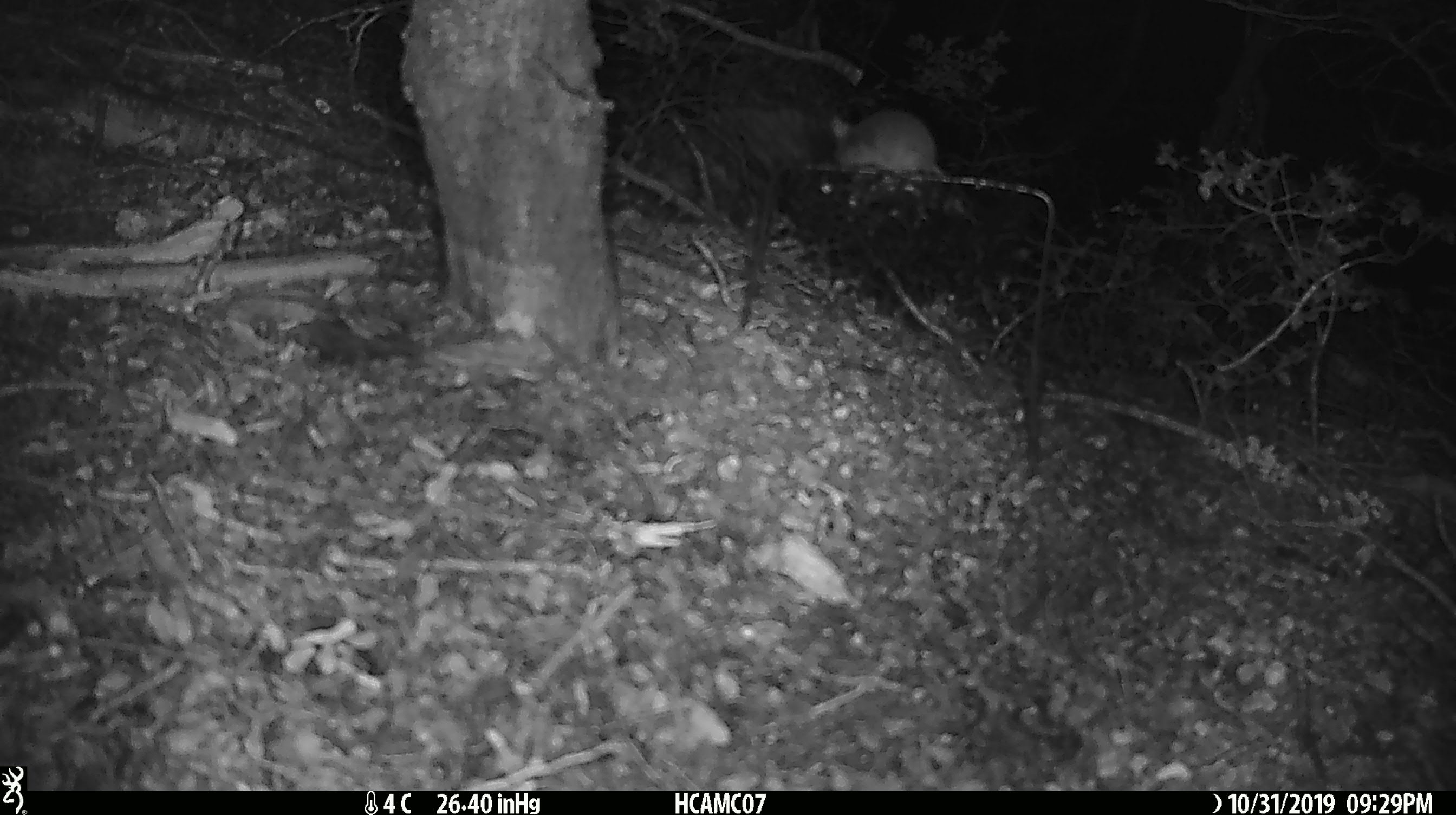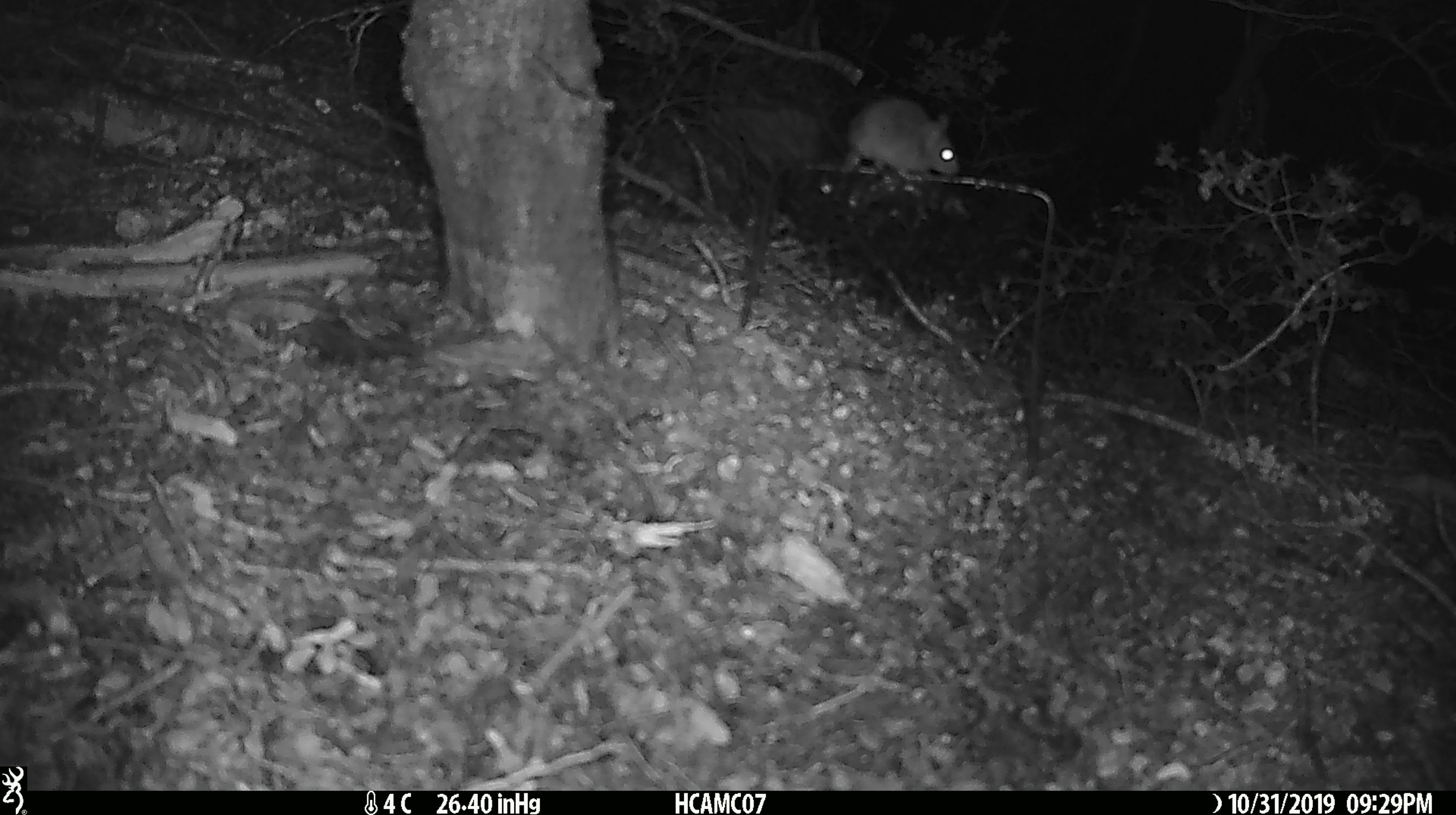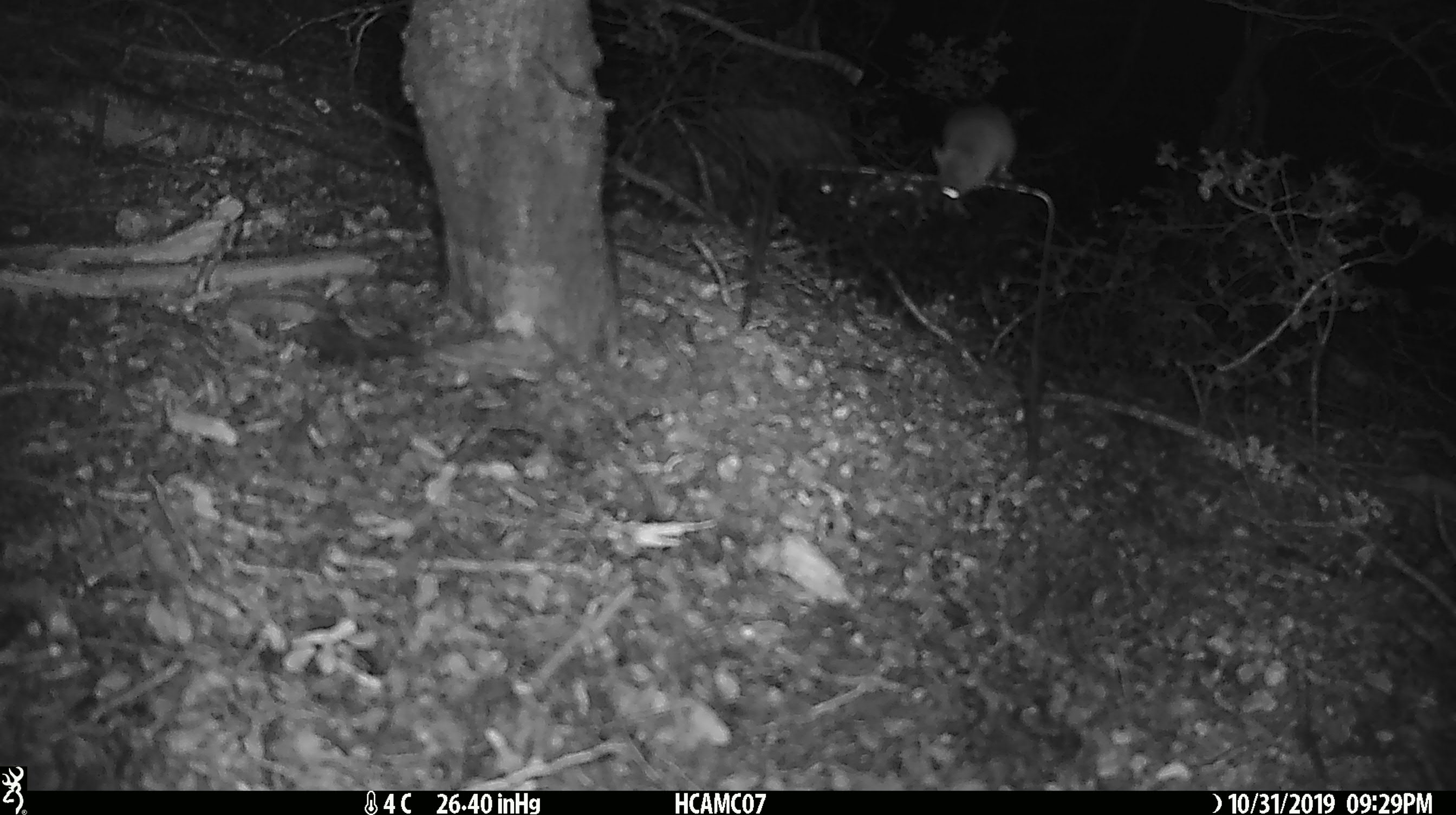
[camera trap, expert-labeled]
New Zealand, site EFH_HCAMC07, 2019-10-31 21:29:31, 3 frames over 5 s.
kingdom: Animalia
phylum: Chordata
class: Mammalia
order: Rodentia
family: Muridae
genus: Mus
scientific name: Mus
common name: mouse